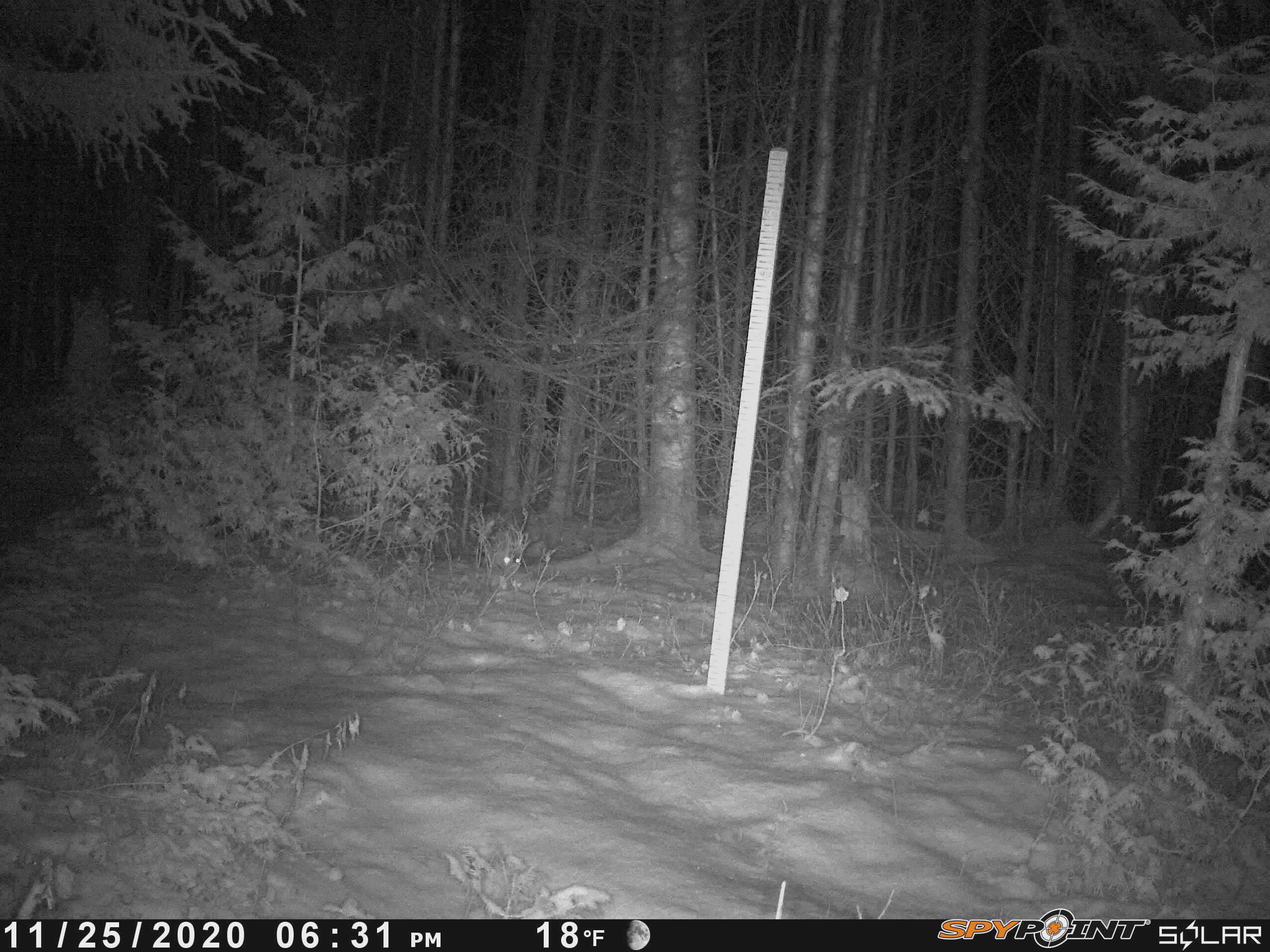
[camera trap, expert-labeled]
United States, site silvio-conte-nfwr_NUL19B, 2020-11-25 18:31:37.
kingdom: Animalia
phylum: Chordata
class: Mammalia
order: Lagomorpha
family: Leporidae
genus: Lepus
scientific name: Lepus americanus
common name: snowshoe hare